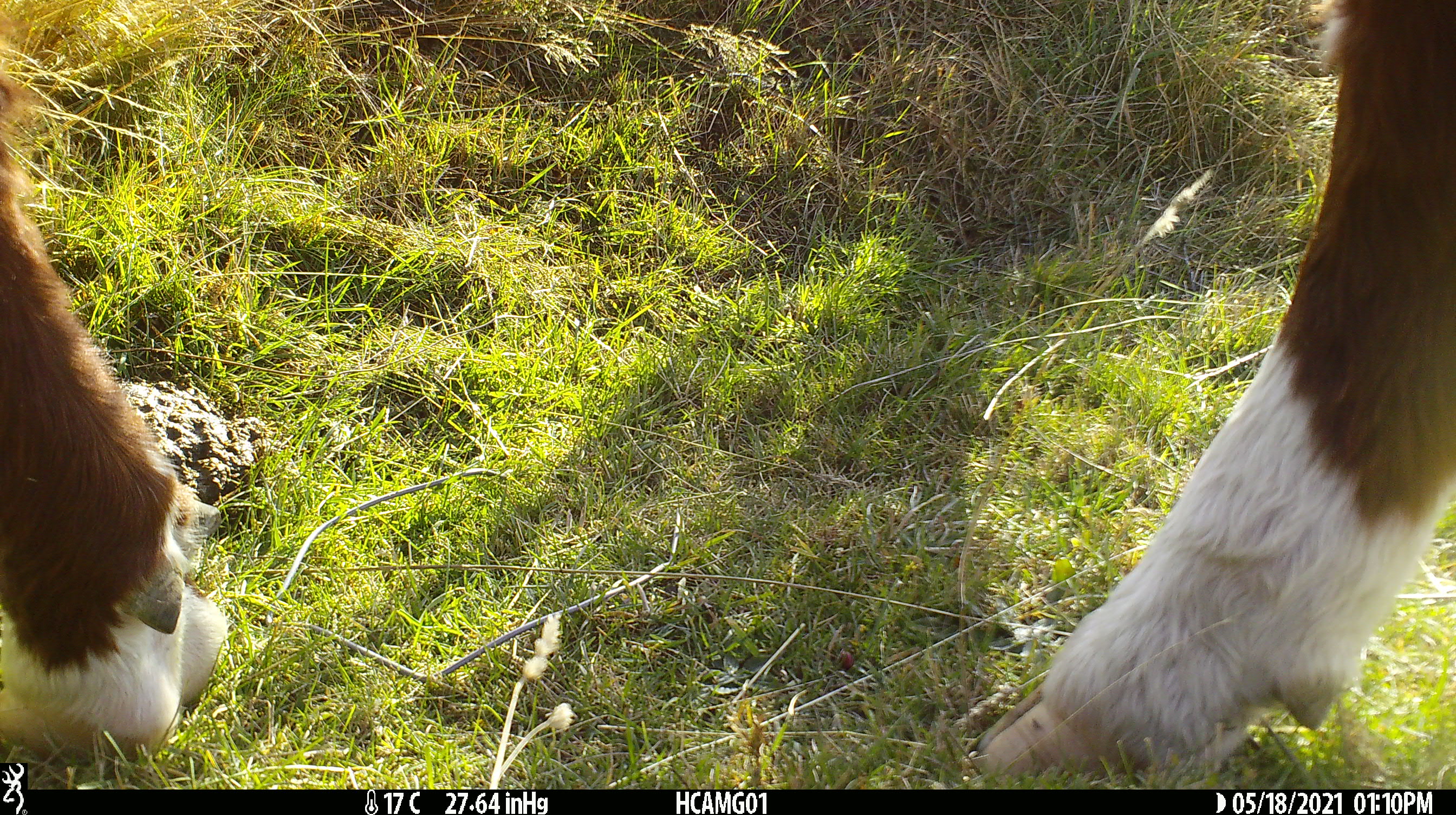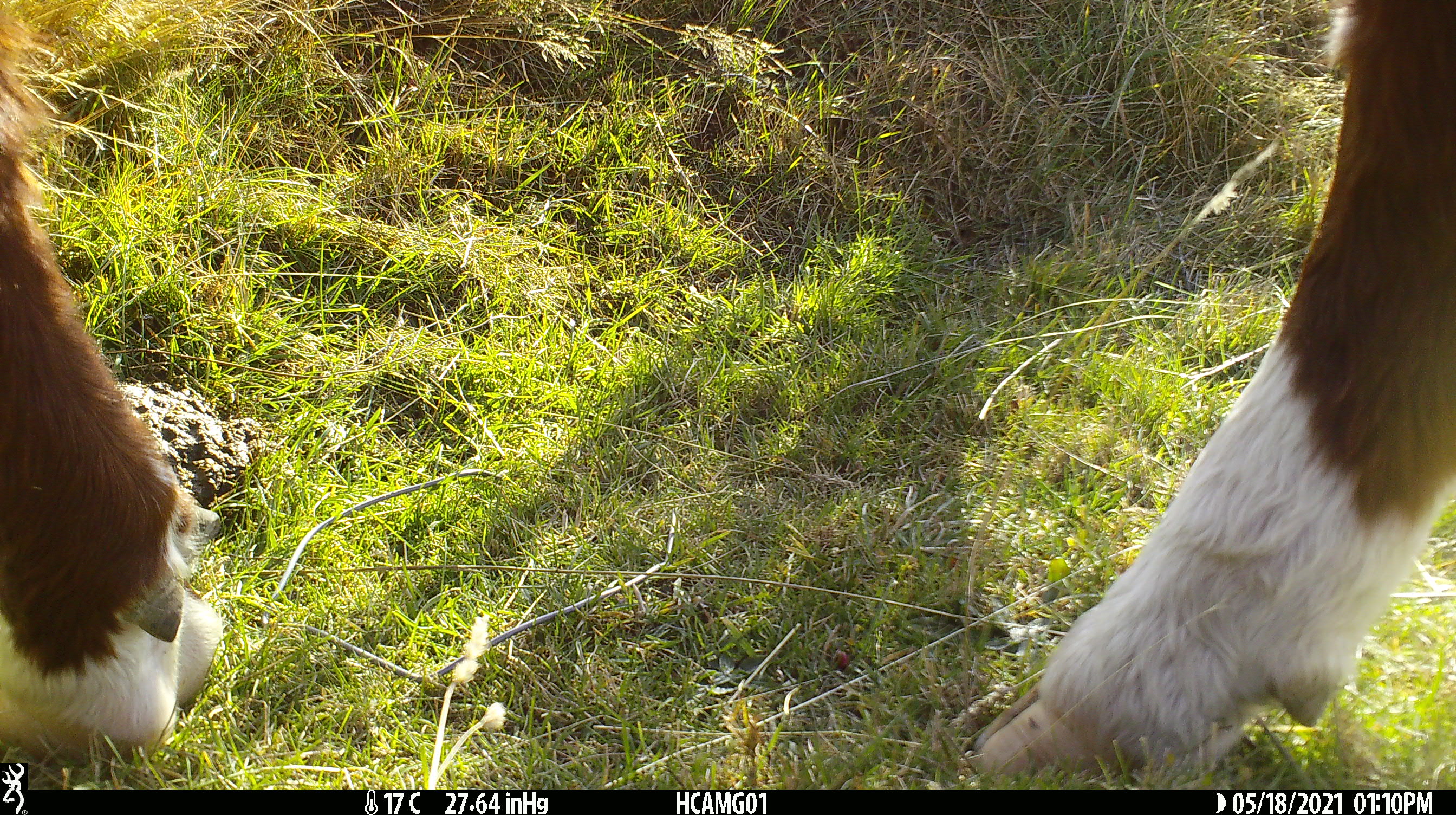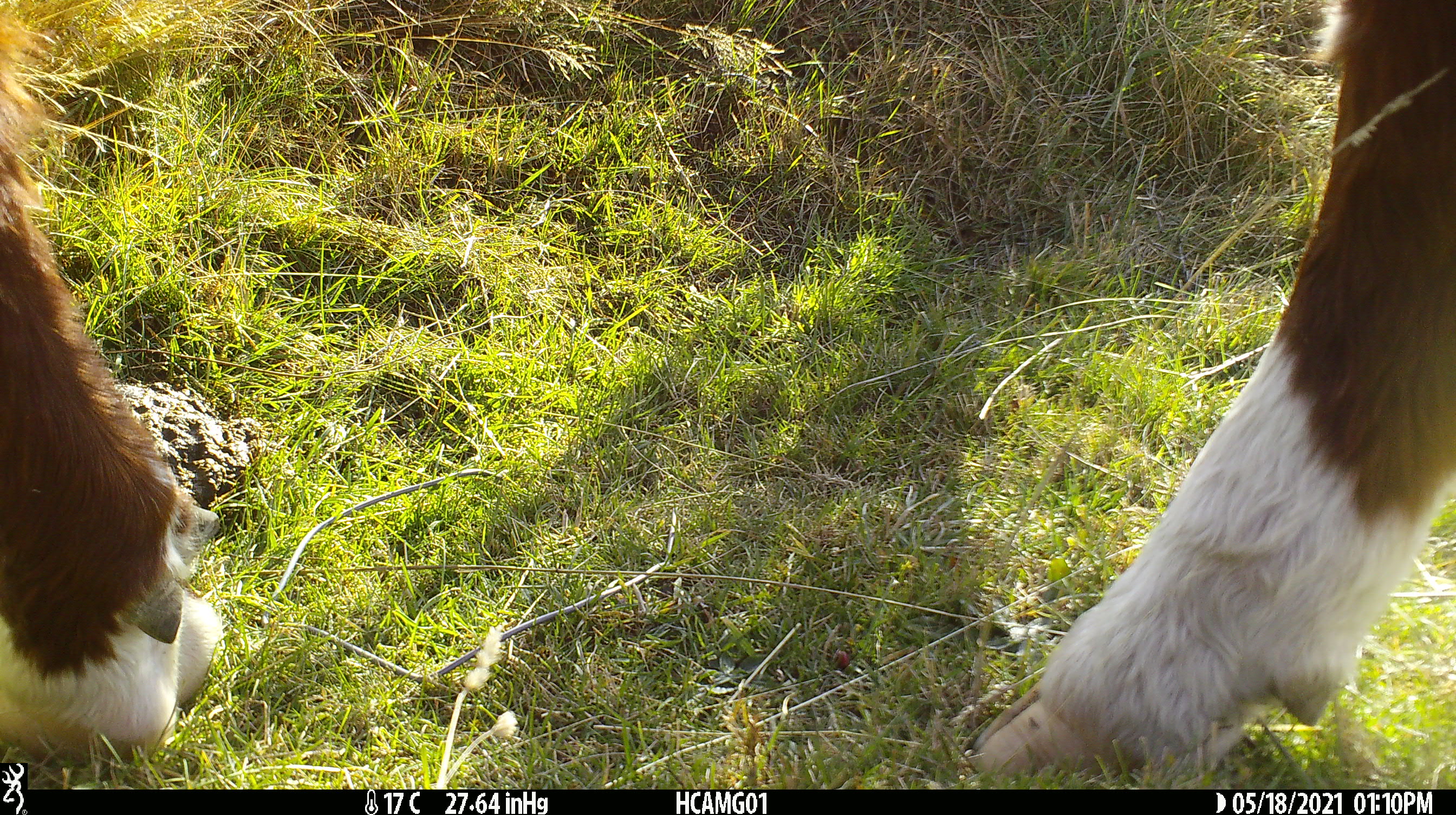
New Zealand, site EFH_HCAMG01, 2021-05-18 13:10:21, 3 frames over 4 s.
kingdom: Animalia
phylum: Chordata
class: Mammalia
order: Artiodactyla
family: Bovidae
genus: Bos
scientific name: Bos taurus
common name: domestic cow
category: cow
Cow (domestic cow) (Bos taurus).